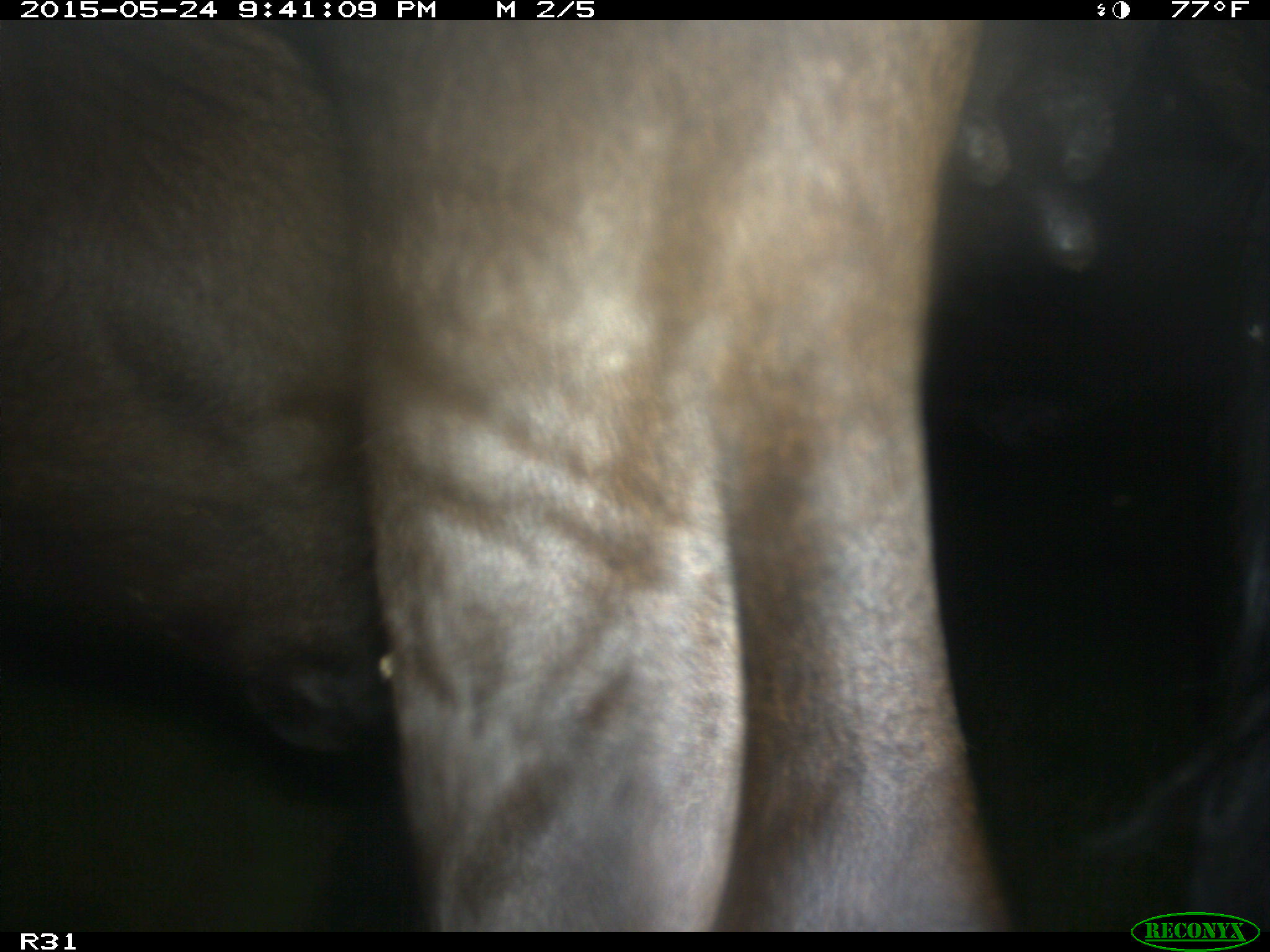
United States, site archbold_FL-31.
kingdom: Animalia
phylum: Chordata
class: Mammalia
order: Artiodactyla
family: Bovidae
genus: Bos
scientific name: Bos taurus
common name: domestic cow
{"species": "Bos taurus (domestic cow)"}